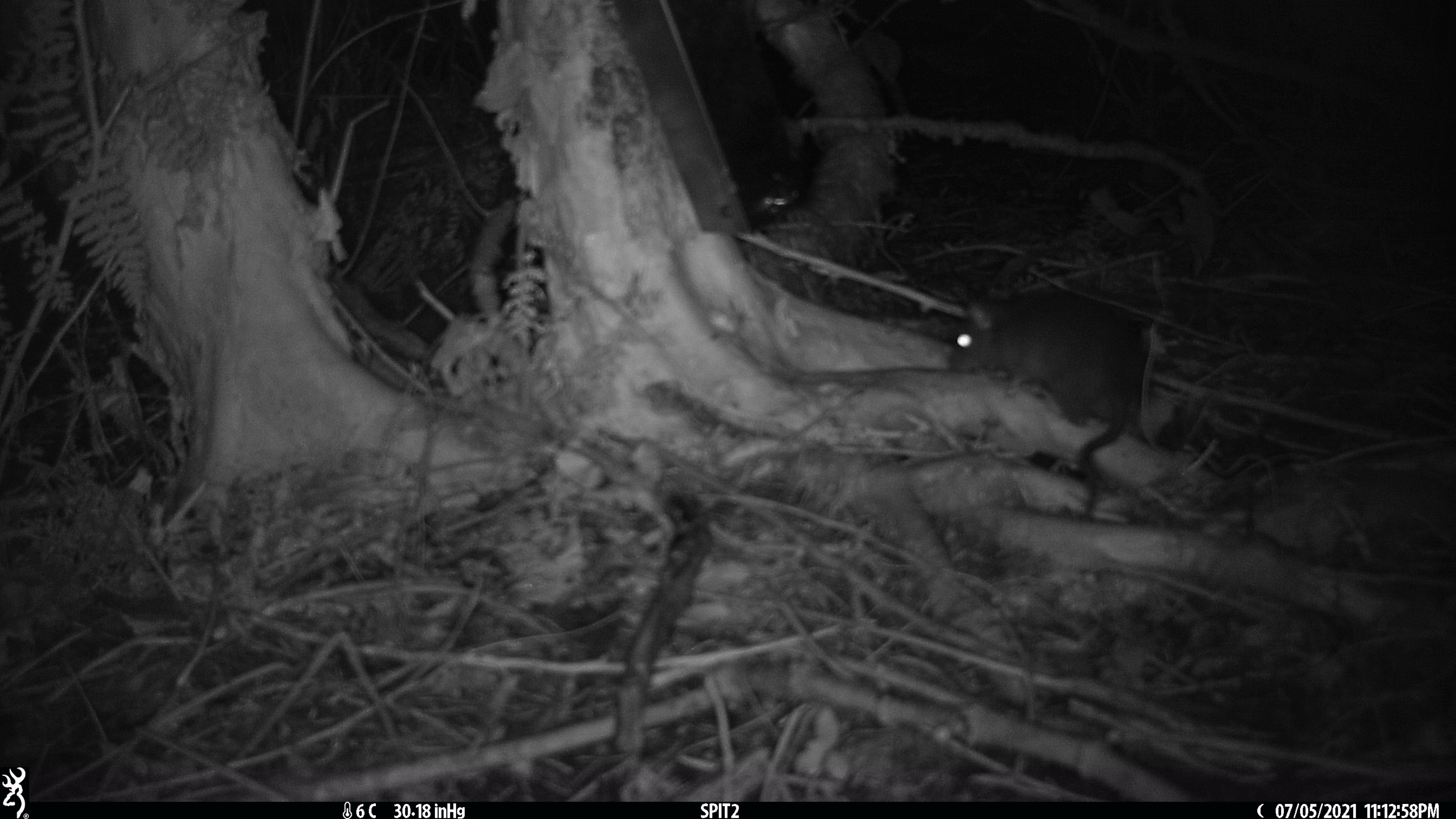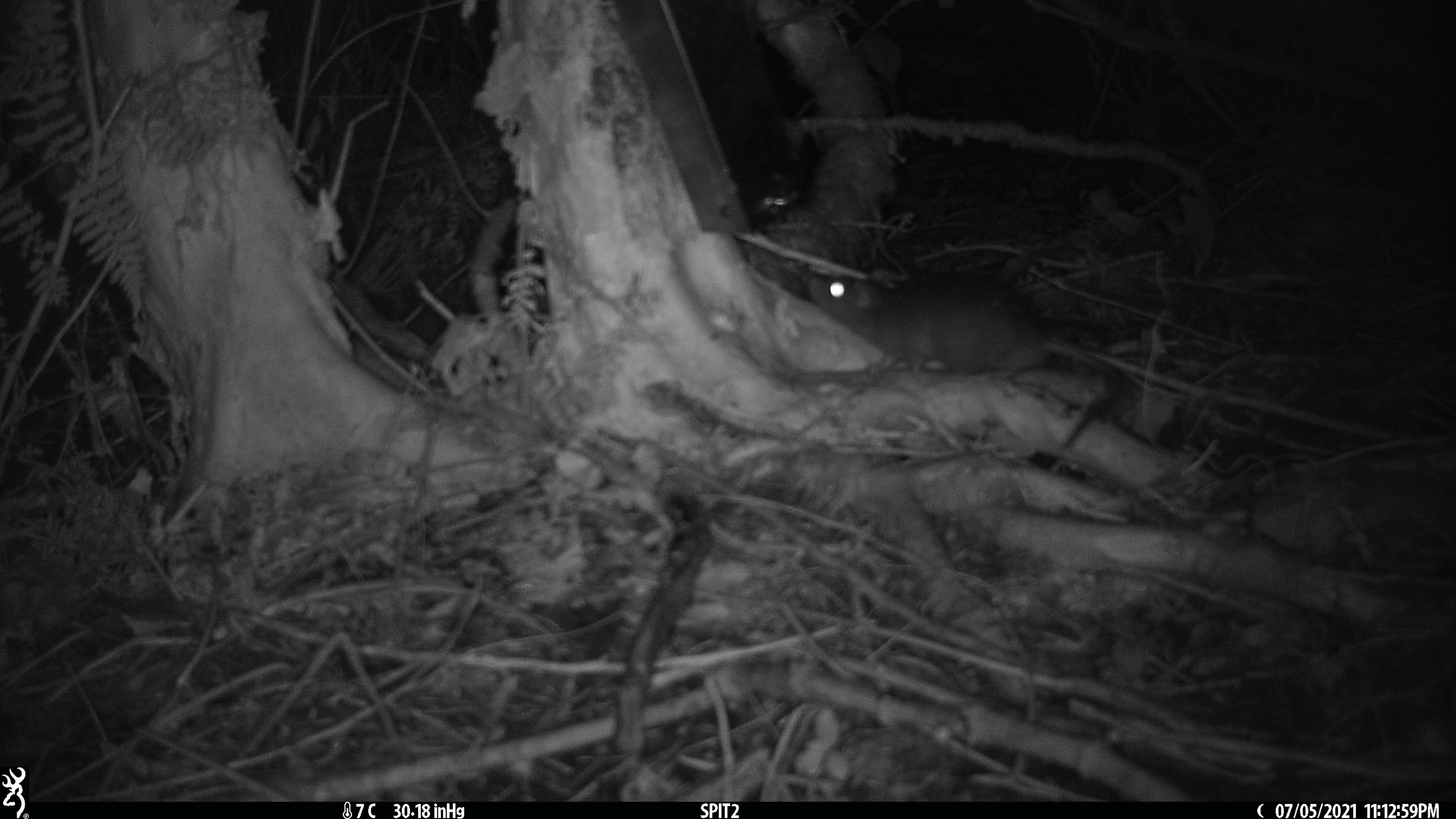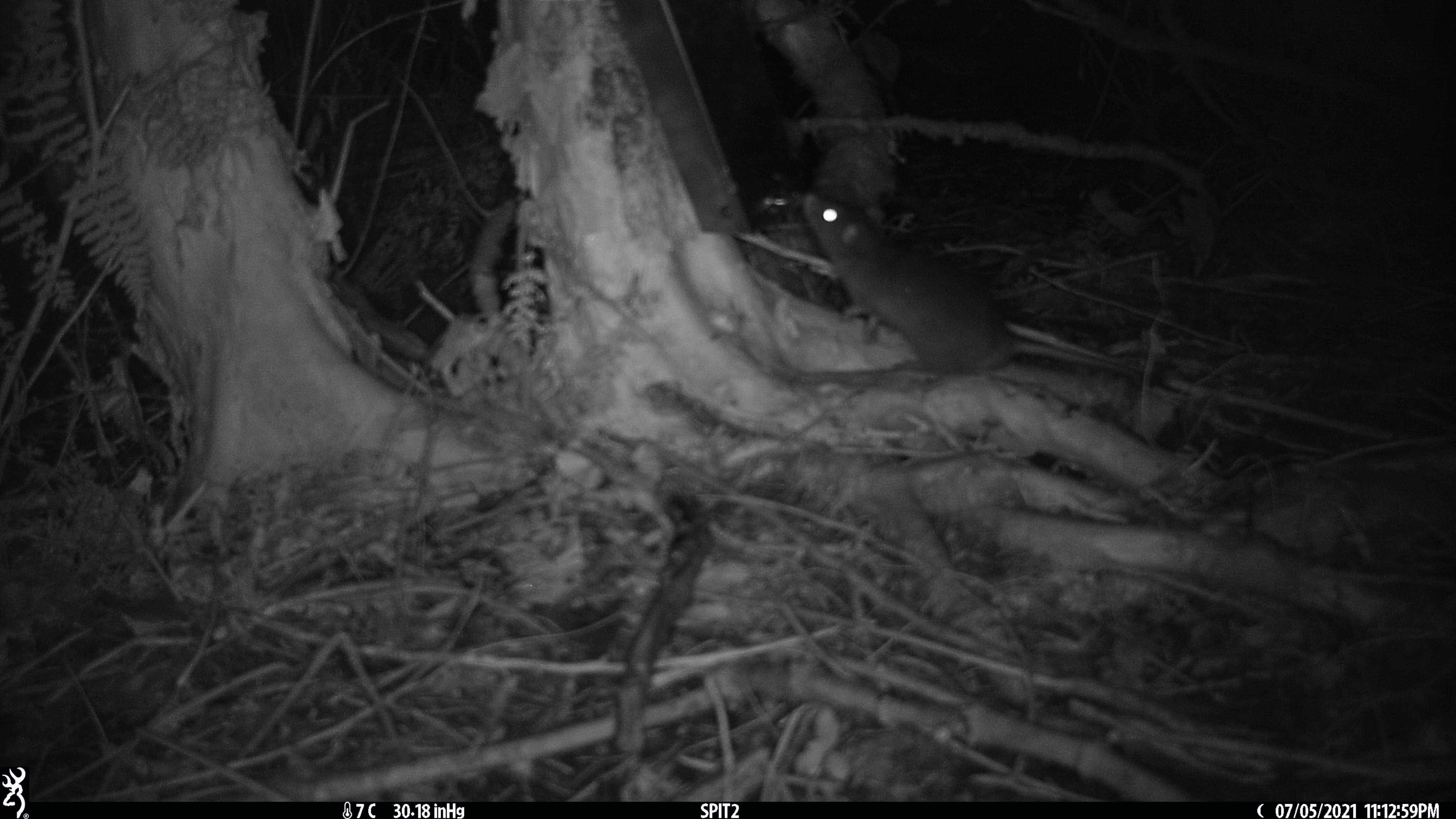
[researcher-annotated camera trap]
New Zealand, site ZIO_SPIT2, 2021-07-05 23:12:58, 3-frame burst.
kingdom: Animalia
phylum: Chordata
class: Mammalia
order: Rodentia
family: Muridae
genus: Rattus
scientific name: Rattus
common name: rat